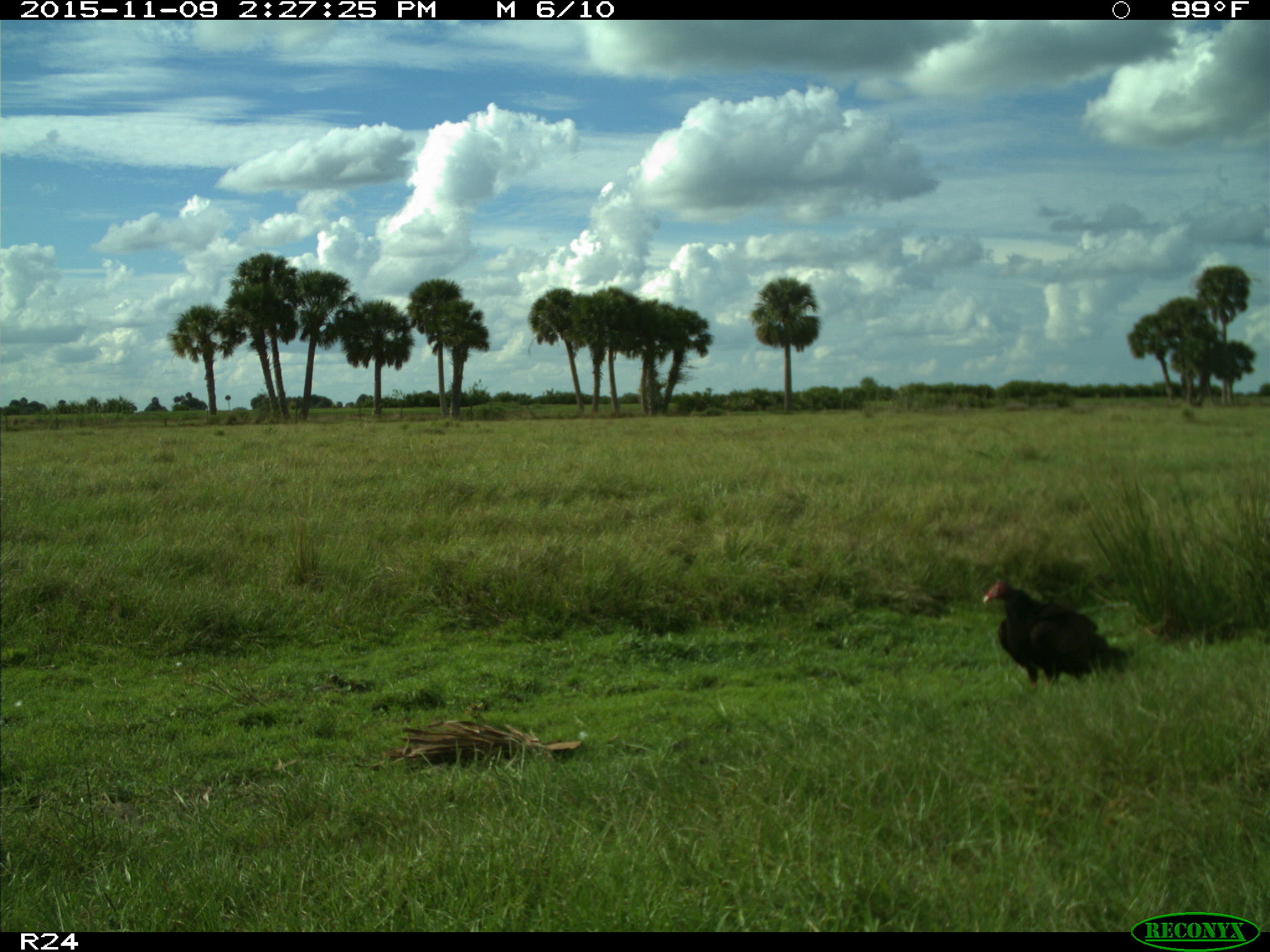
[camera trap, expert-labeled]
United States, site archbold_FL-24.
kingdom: Animalia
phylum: Chordata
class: Aves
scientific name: Aves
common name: birds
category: unidentified bird